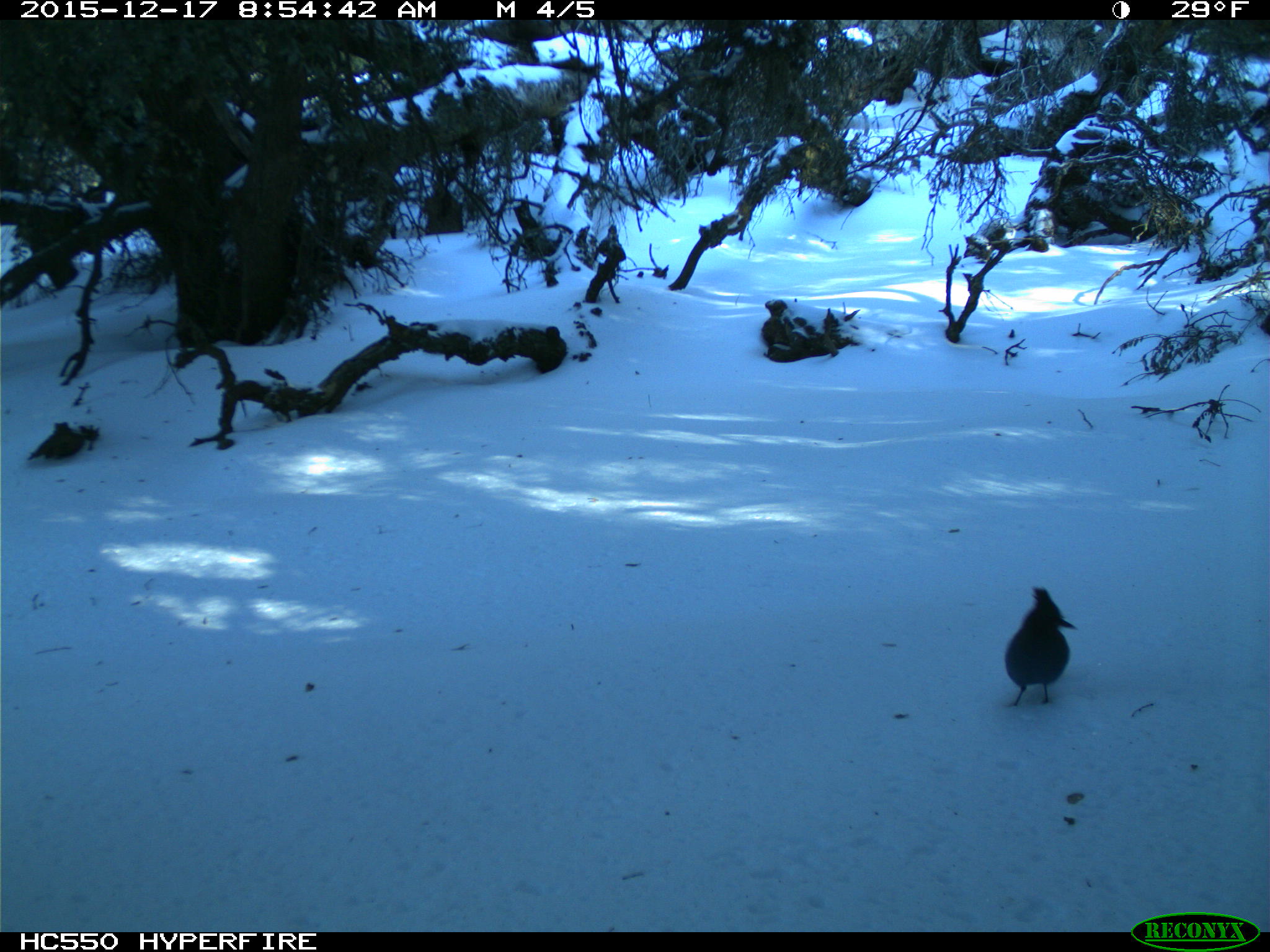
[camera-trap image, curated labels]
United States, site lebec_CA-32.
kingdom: Animalia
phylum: Chordata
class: Aves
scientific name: Aves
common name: birds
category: unidentified bird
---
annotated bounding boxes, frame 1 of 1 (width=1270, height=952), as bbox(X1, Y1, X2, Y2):
animal: bbox(1004, 584, 1078, 709)